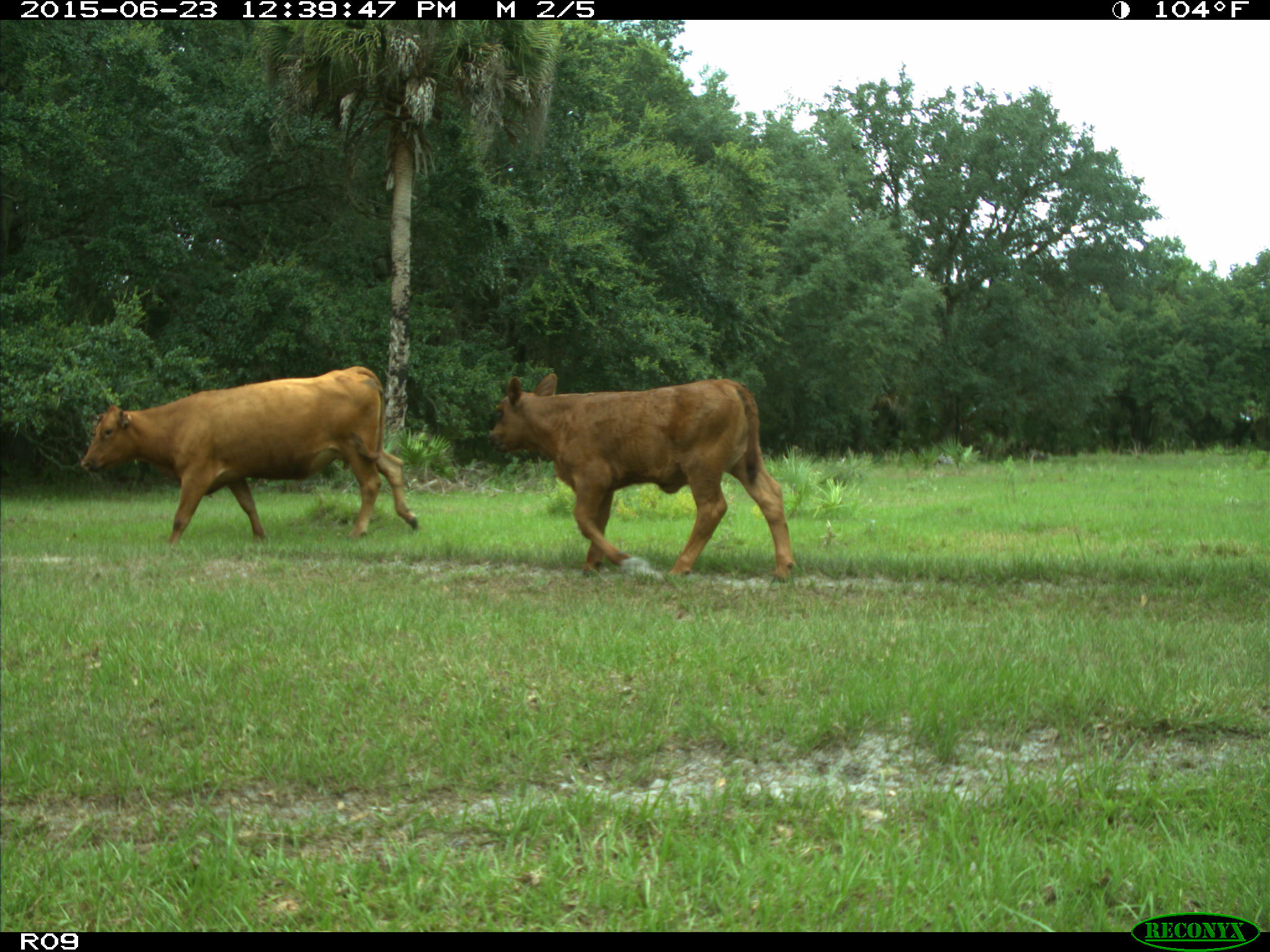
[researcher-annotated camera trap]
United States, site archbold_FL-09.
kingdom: Animalia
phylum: Chordata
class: Mammalia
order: Artiodactyla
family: Bovidae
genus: Bos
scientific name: Bos taurus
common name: domestic cow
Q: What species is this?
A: Bos taurus (domestic cow).